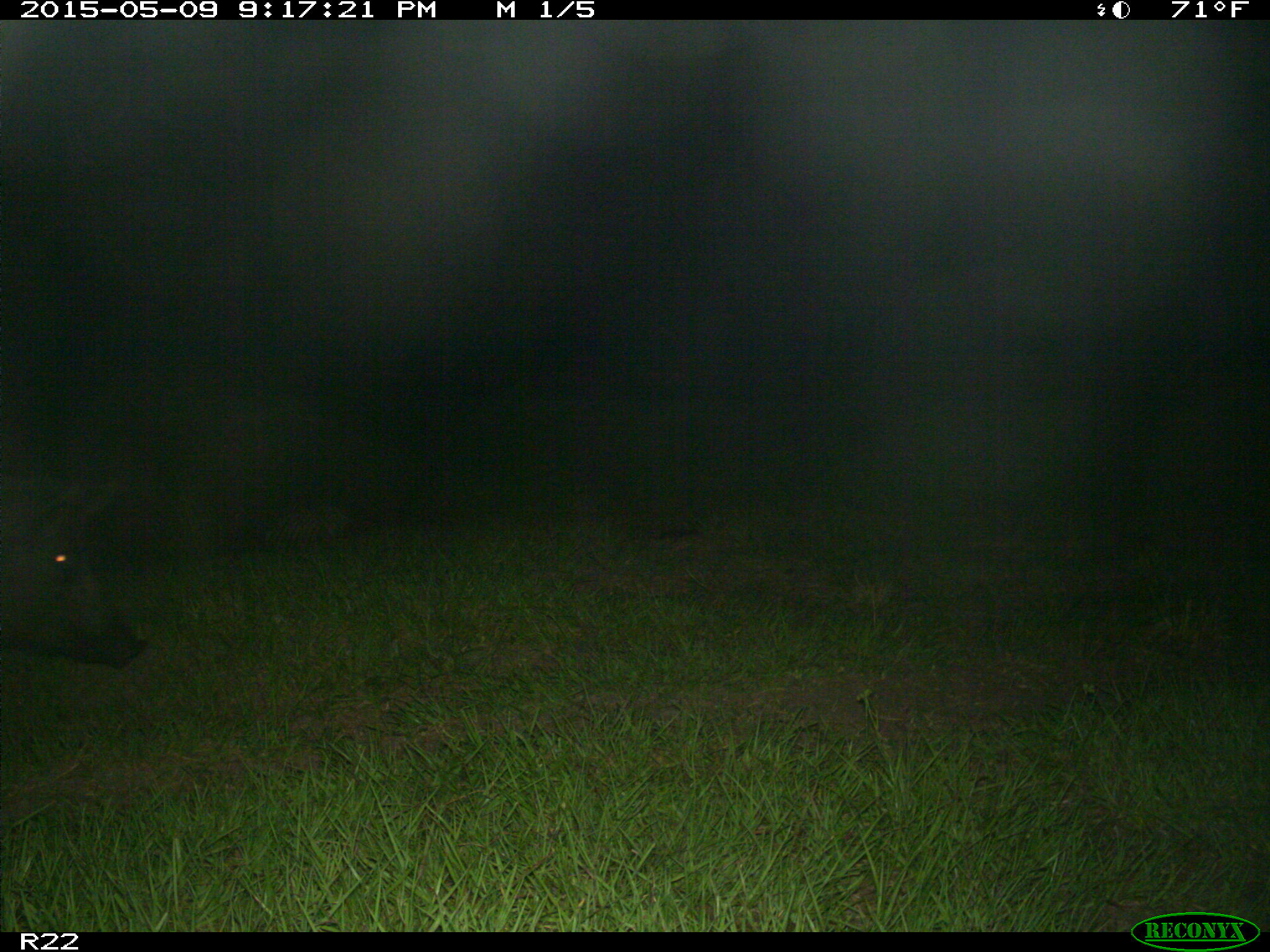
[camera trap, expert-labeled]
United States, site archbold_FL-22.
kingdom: Animalia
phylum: Chordata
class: Mammalia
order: Artiodactyla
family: Bovidae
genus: Bos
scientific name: Bos taurus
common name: domestic cow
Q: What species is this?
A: Bos taurus (domestic cow).